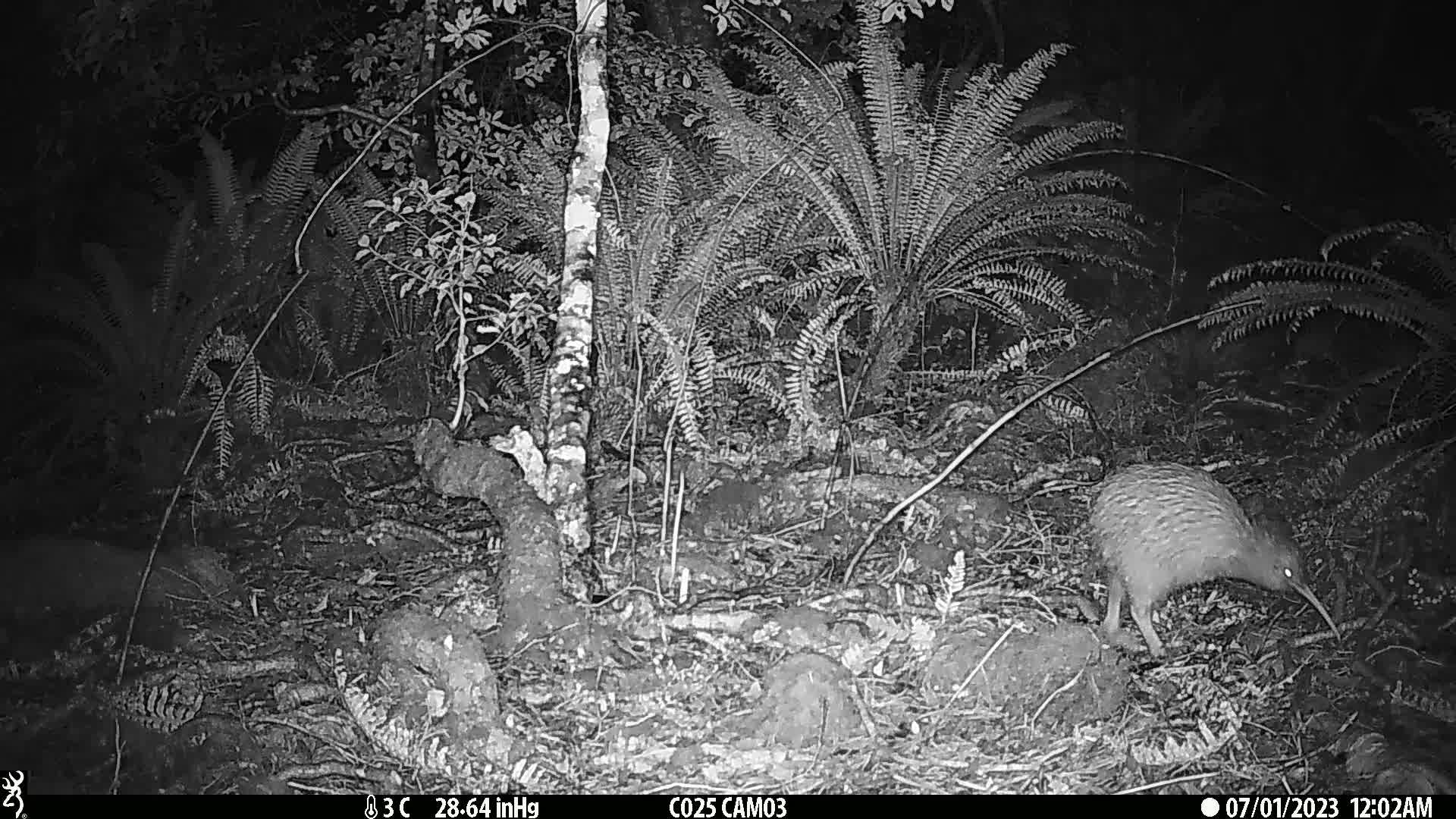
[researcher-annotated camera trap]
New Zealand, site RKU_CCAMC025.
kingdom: Animalia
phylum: Chordata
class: Aves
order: Apterygiformes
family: Apterygidae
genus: Apteryx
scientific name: Apteryx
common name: kiwi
Kiwi (Apteryx).